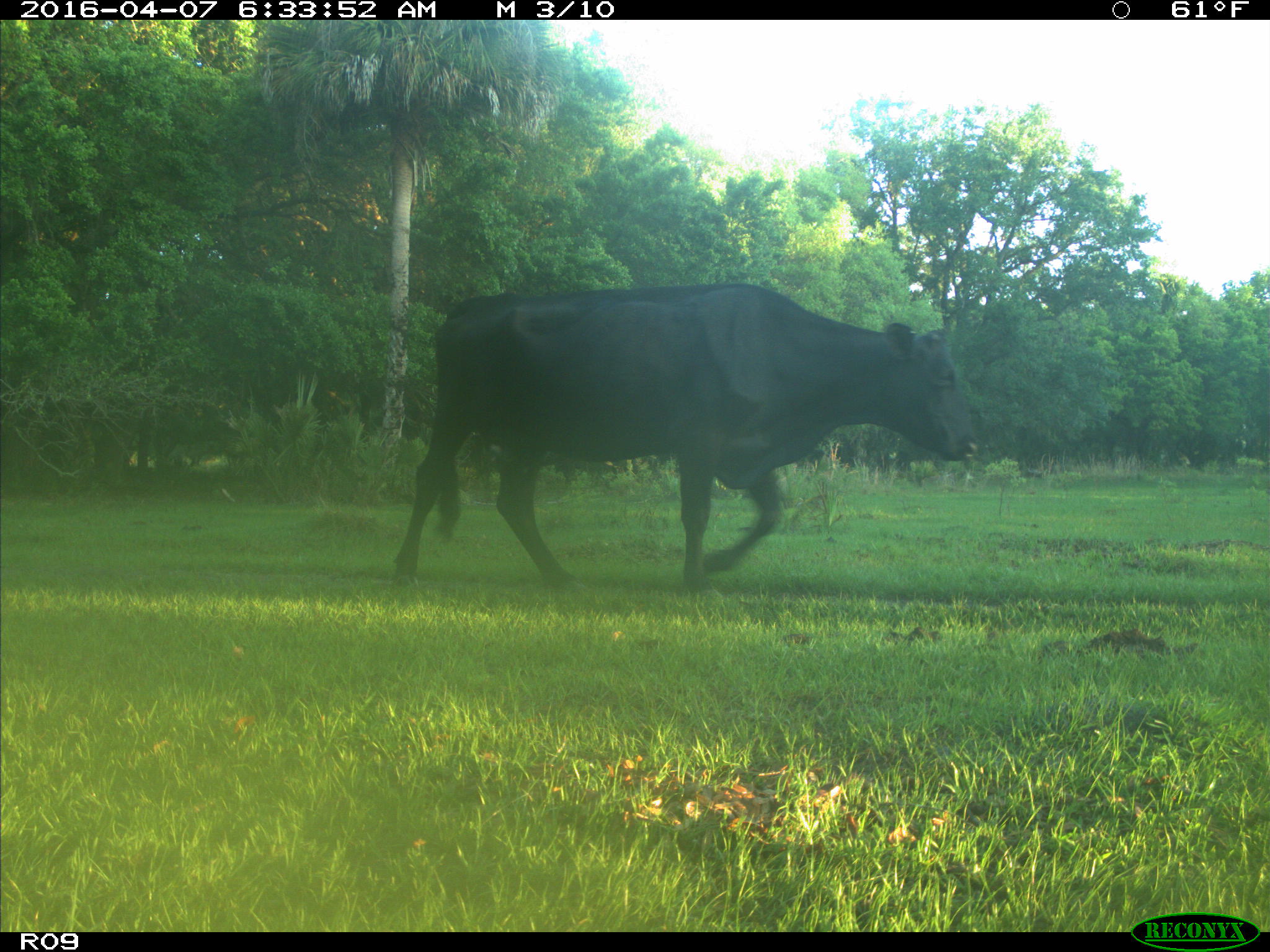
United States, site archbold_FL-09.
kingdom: Animalia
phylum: Chordata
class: Mammalia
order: Artiodactyla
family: Bovidae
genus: Bos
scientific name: Bos taurus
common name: domestic cow